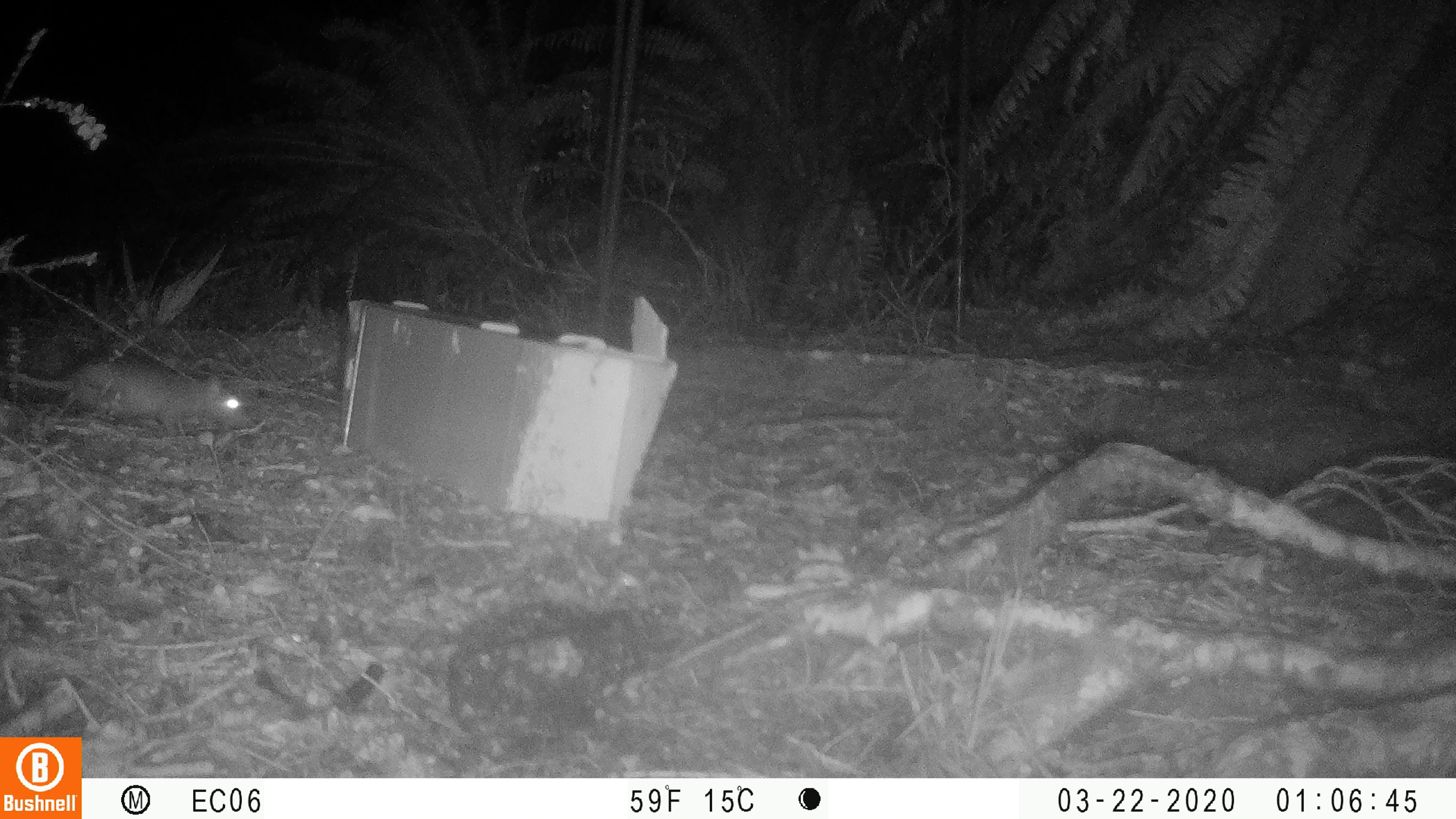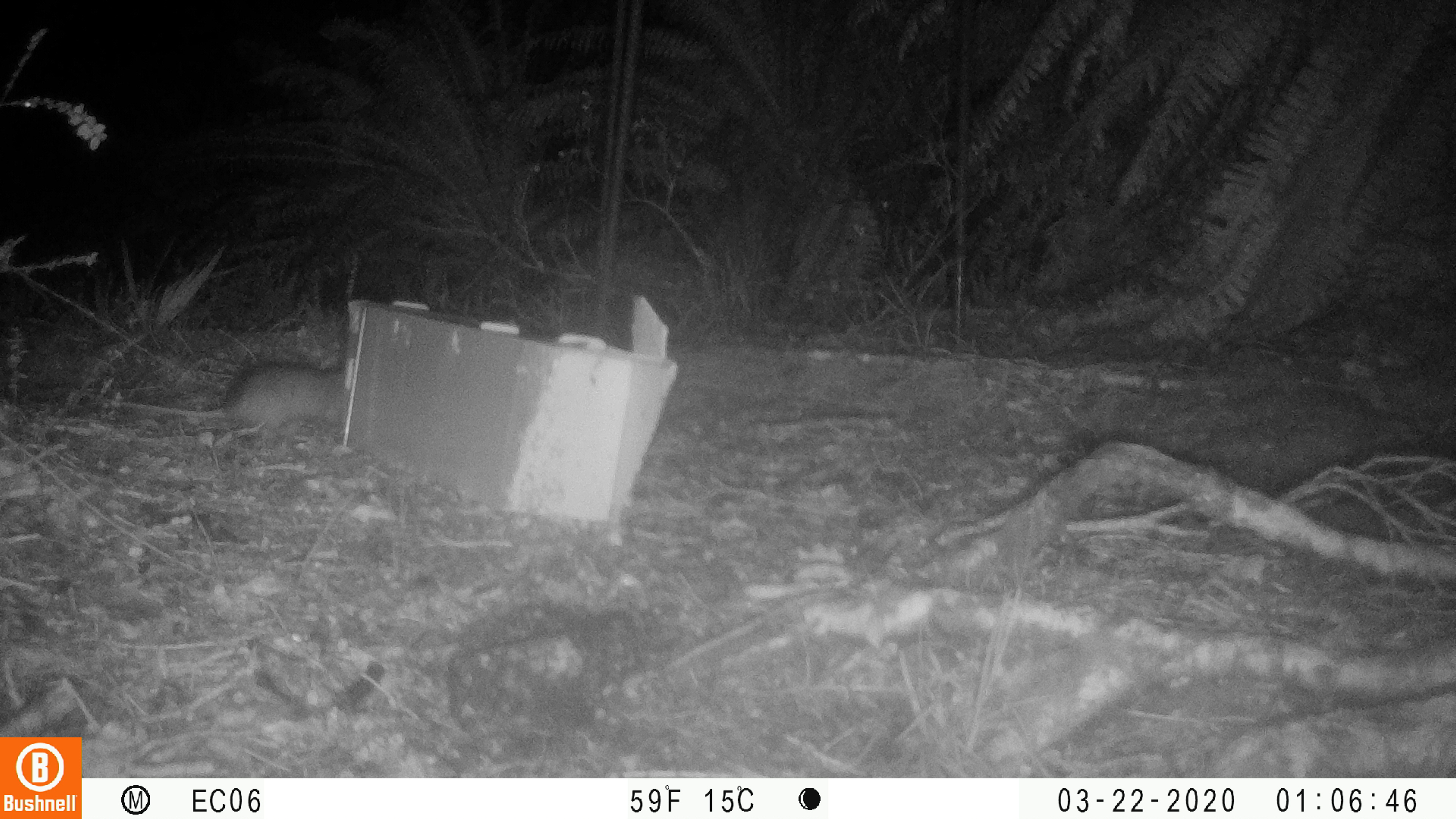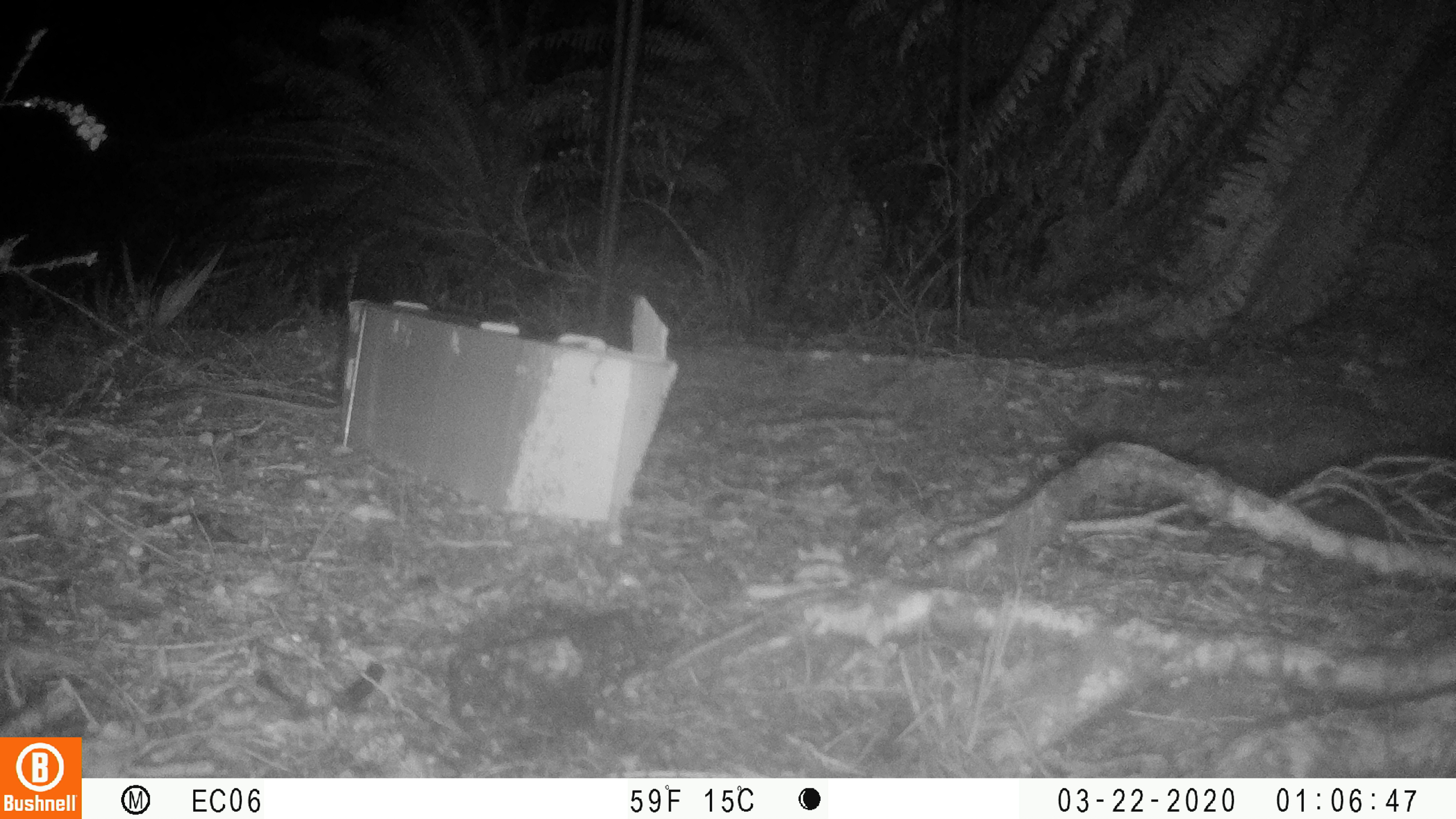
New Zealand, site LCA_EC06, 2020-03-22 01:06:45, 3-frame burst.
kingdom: Animalia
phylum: Chordata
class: Mammalia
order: Rodentia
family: Muridae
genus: Mus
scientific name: Mus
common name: mouse